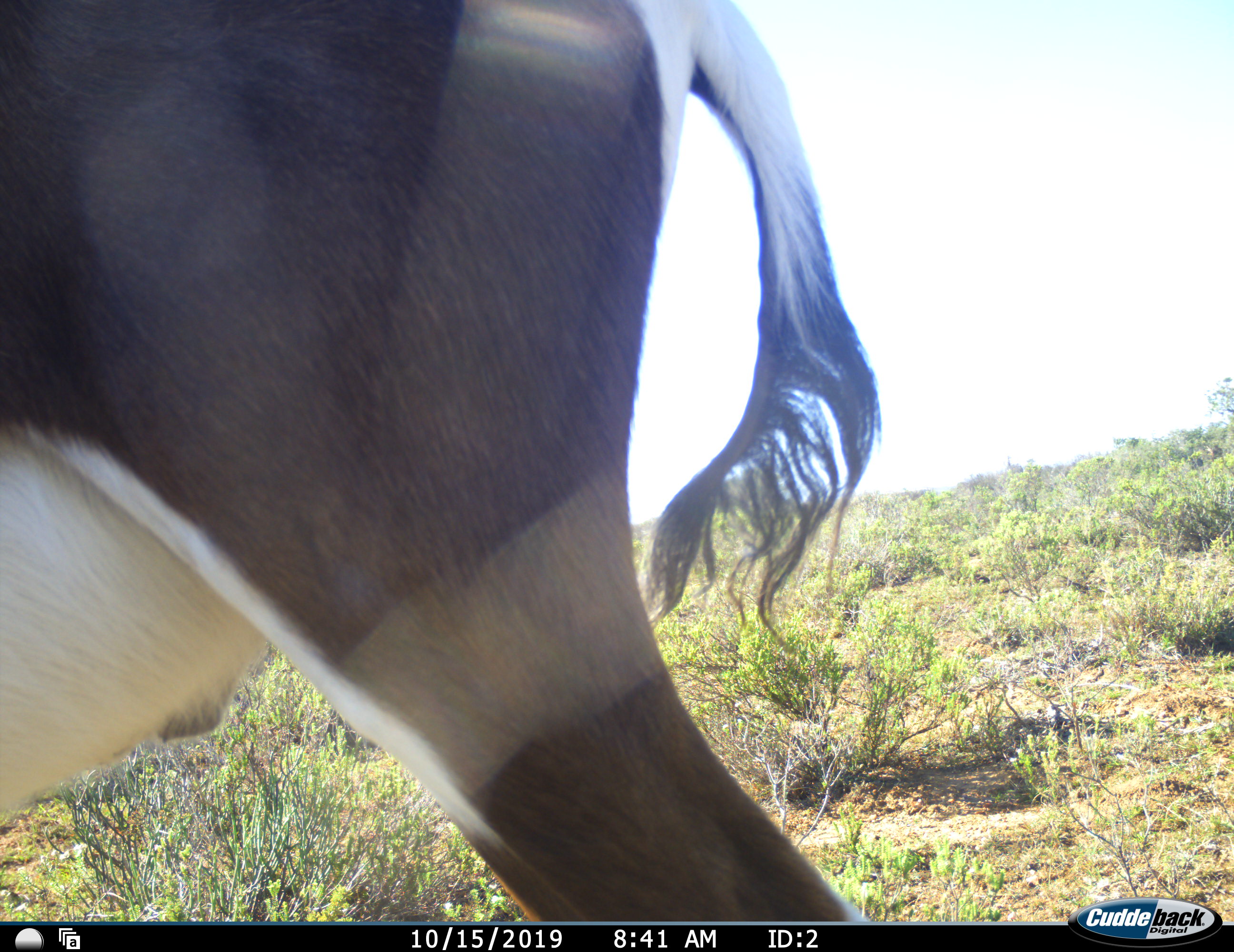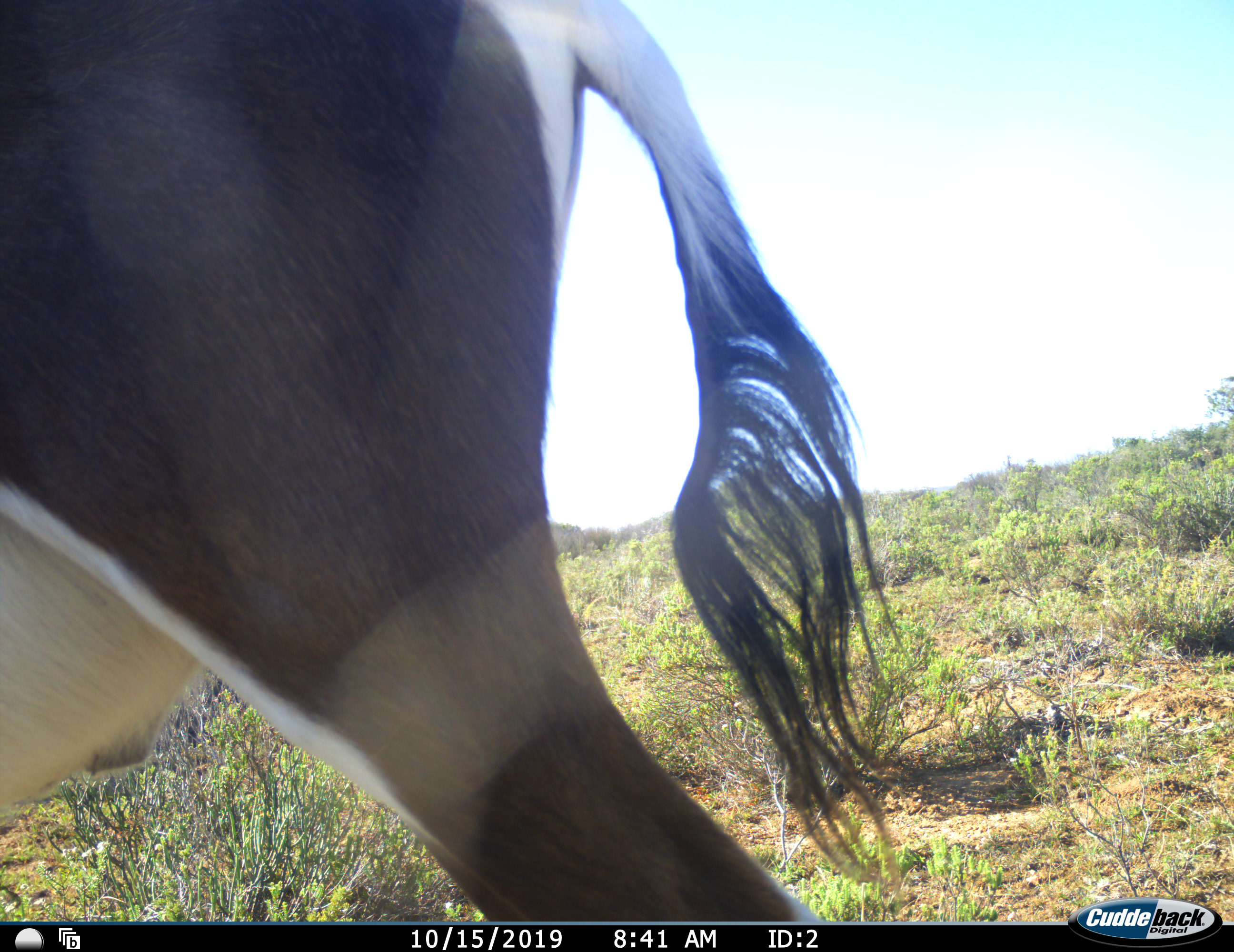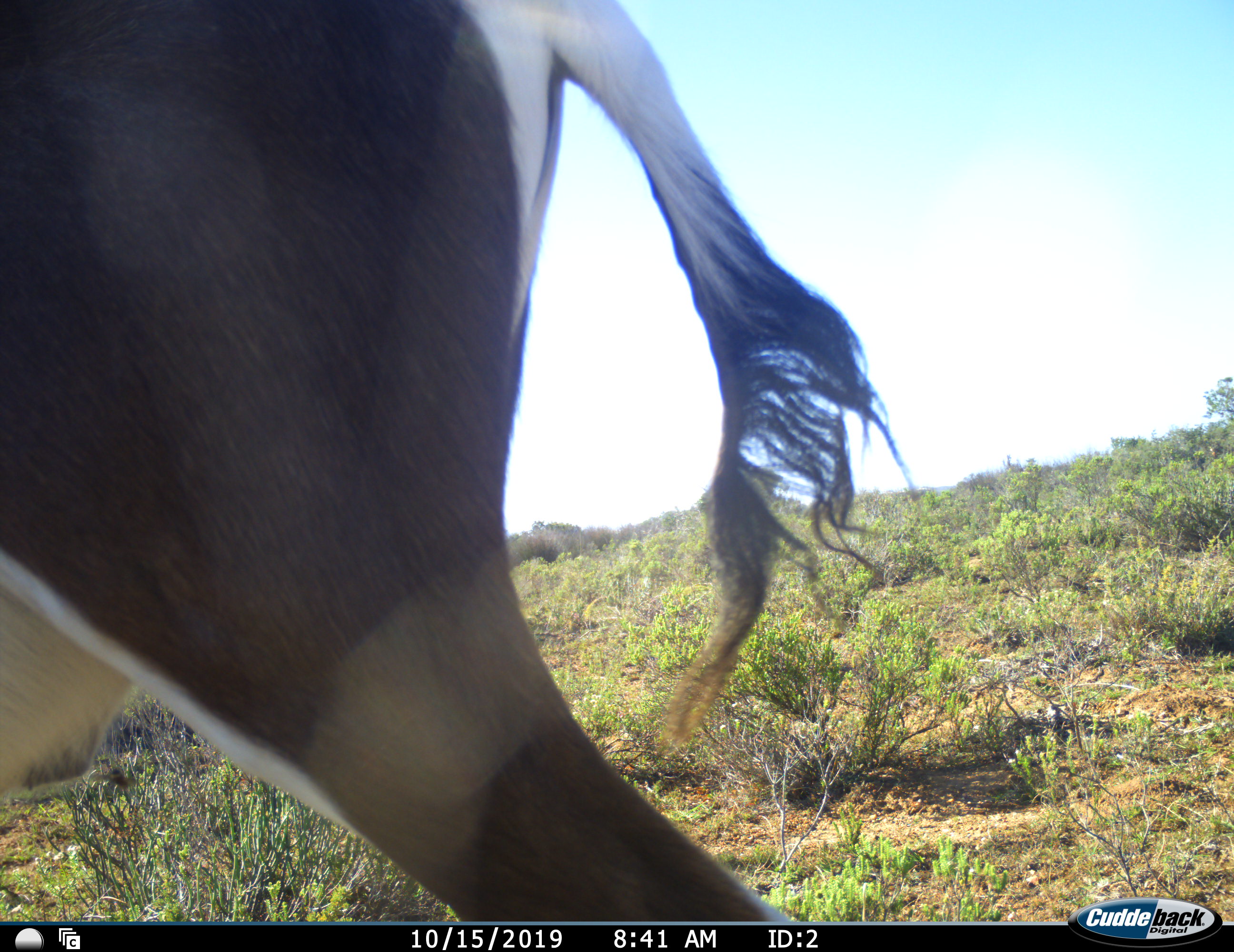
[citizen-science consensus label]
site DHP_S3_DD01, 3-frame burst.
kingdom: Animalia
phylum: Chordata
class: Mammalia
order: Artiodactyla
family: Bovidae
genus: Damaliscus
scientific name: Damaliscus pygargus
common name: bontebok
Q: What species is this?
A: Bontebok (Damaliscus pygargus).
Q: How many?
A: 1.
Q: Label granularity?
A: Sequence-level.